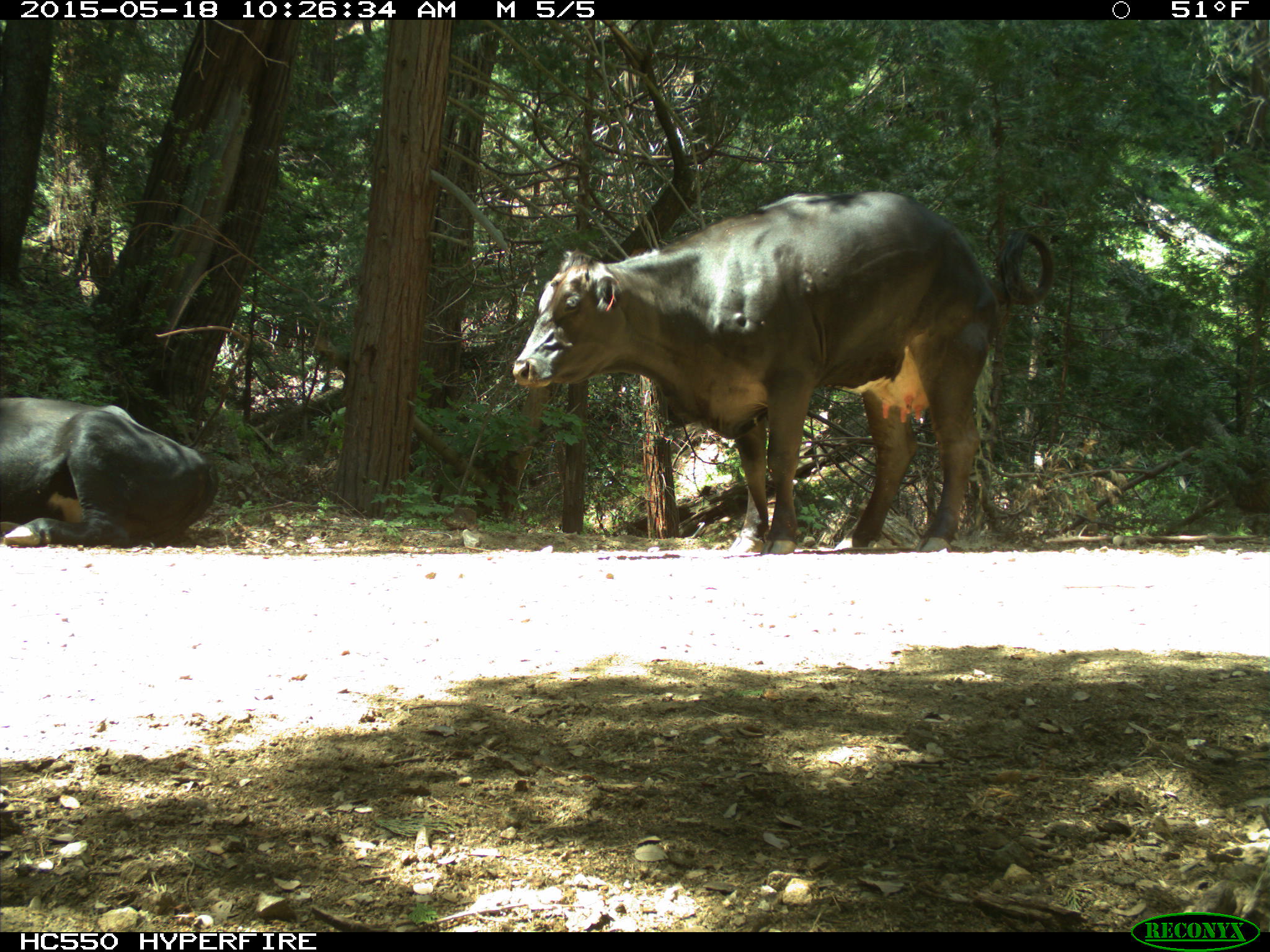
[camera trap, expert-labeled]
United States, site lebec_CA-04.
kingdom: Animalia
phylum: Chordata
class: Mammalia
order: Artiodactyla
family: Bovidae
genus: Bos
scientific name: Bos taurus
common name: domestic cow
Bos taurus (domestic cow).